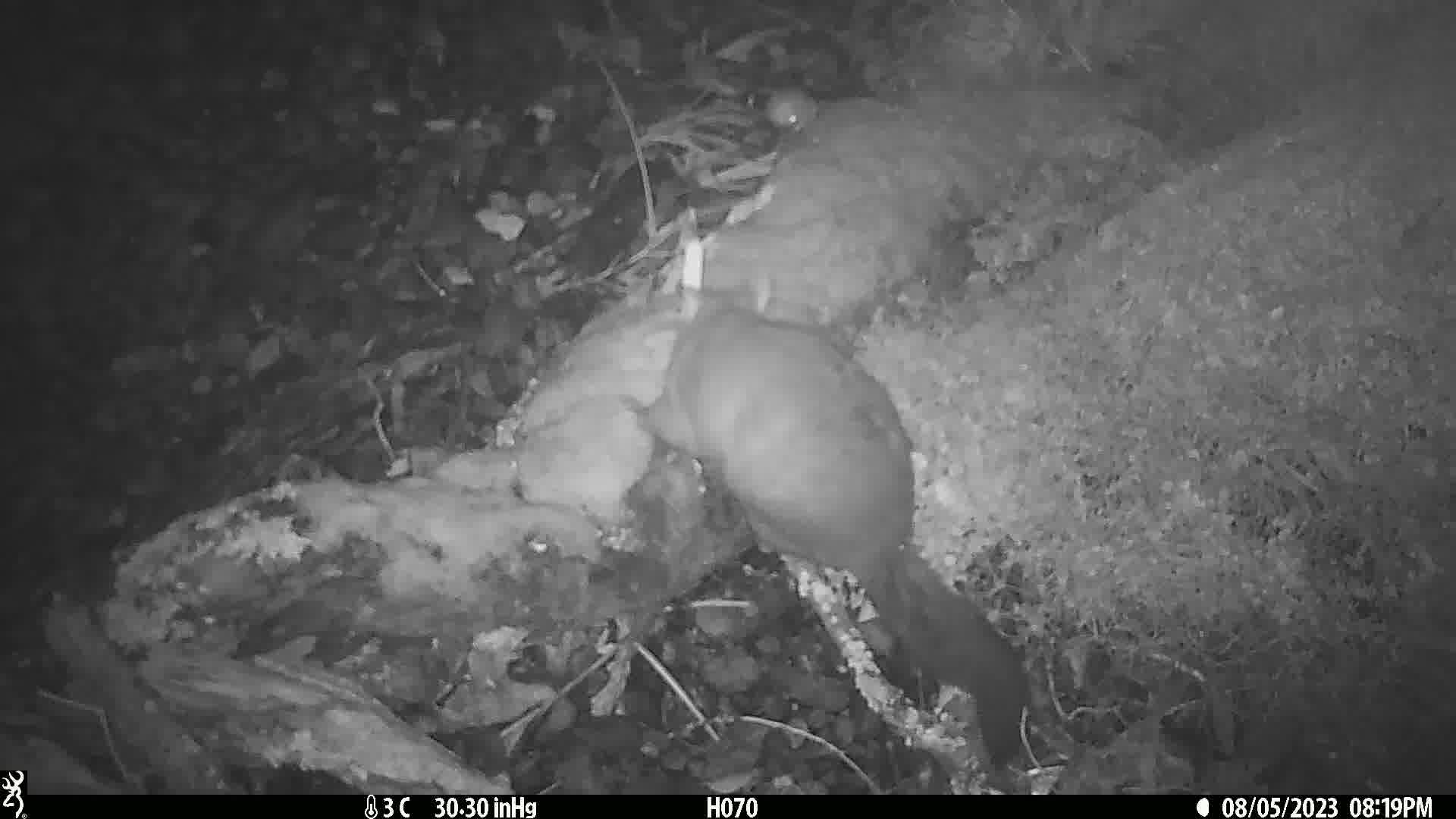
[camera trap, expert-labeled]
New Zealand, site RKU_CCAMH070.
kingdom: Animalia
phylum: Chordata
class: Mammalia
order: Diprotodontia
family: Phalangeridae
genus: Trichosurus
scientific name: Trichosurus vulpecula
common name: common brushtail possum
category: possum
Possum (common brushtail possum) (Trichosurus vulpecula).